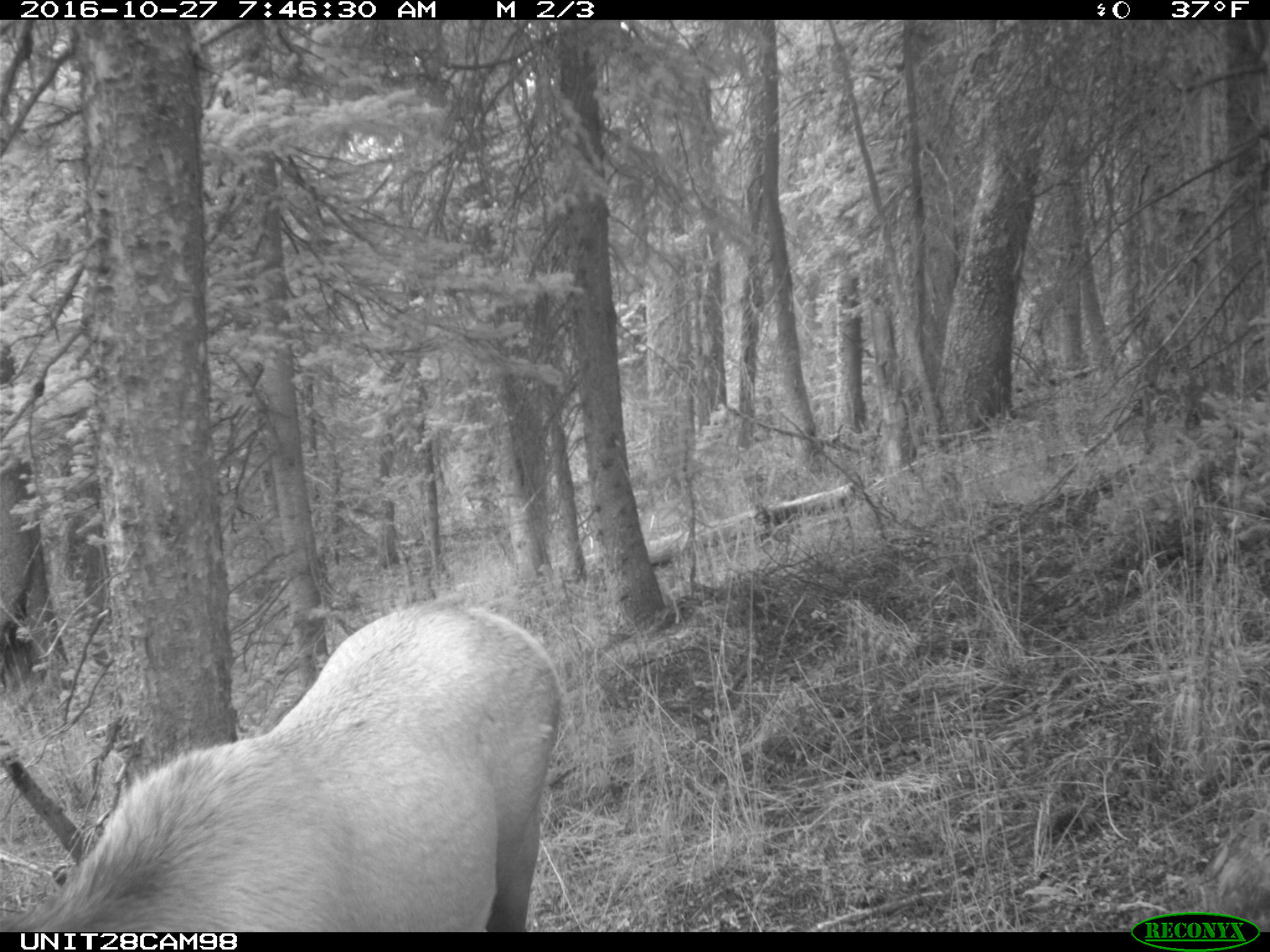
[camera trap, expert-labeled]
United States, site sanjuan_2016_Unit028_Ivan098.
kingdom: Animalia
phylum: Chordata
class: Mammalia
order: Artiodactyla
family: Cervidae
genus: Cervus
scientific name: Cervus elaphus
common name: red deer